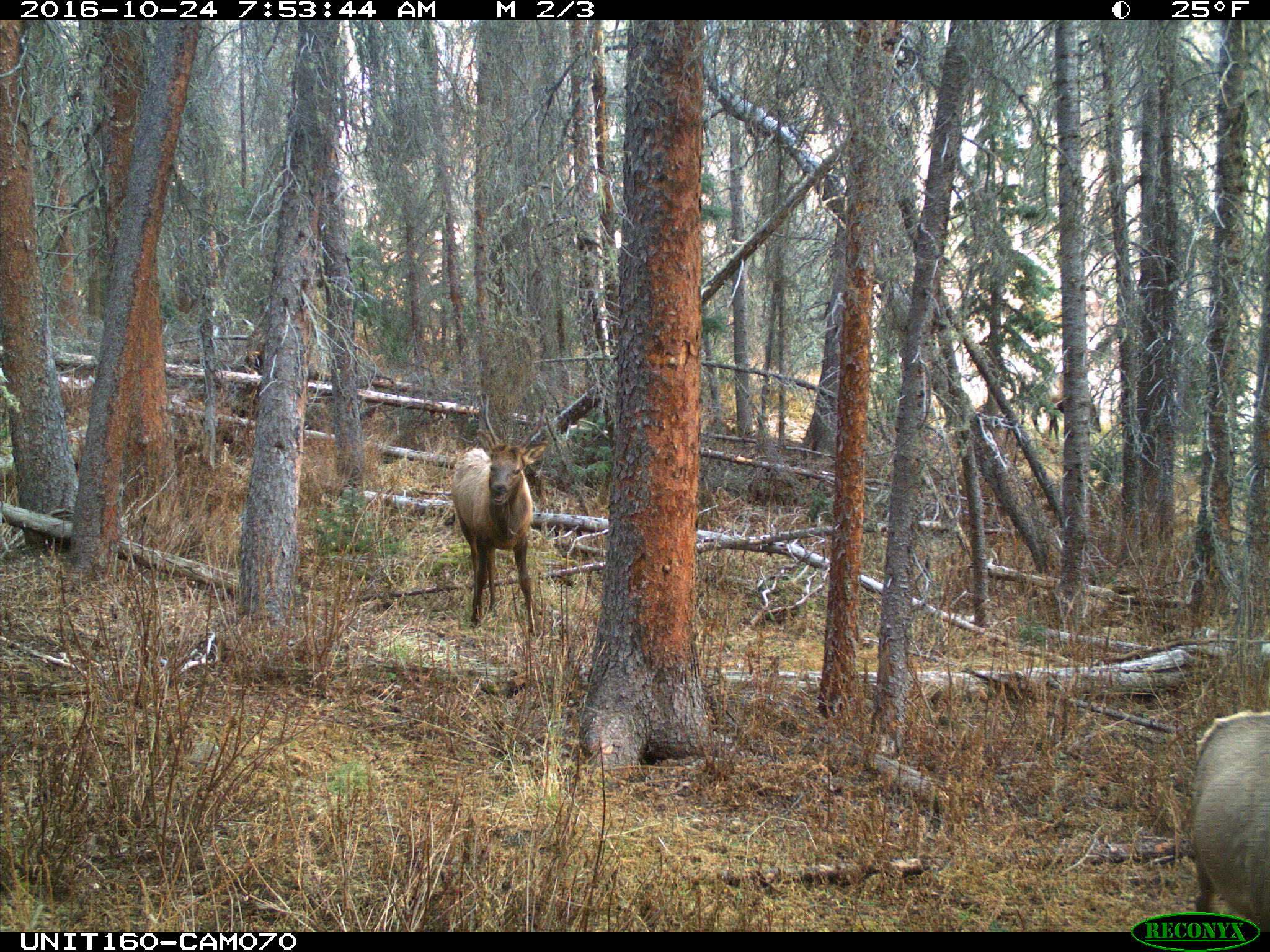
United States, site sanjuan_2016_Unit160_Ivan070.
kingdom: Animalia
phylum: Chordata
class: Mammalia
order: Artiodactyla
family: Cervidae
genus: Cervus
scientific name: Cervus elaphus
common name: red deer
Cervus elaphus (red deer).